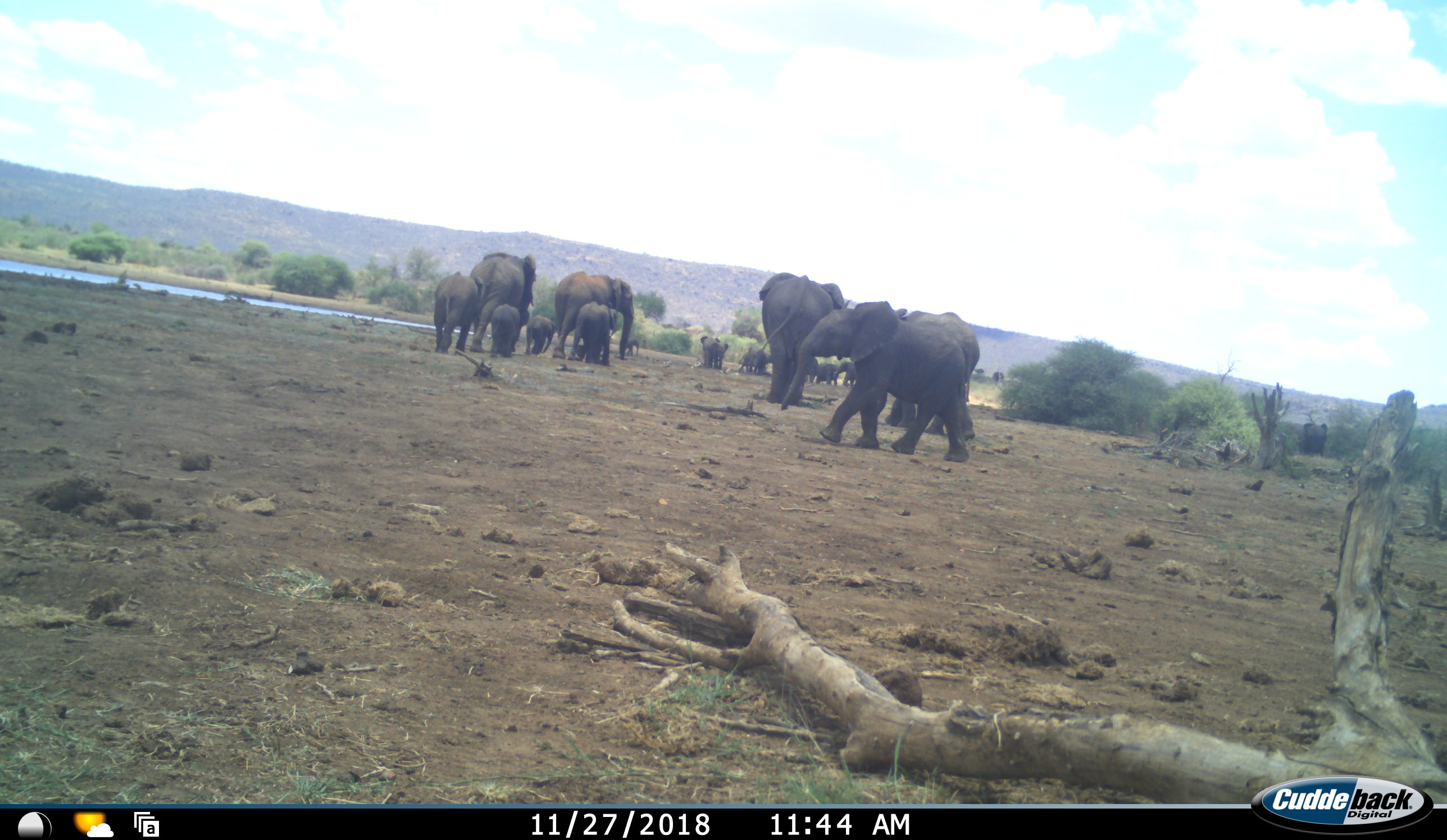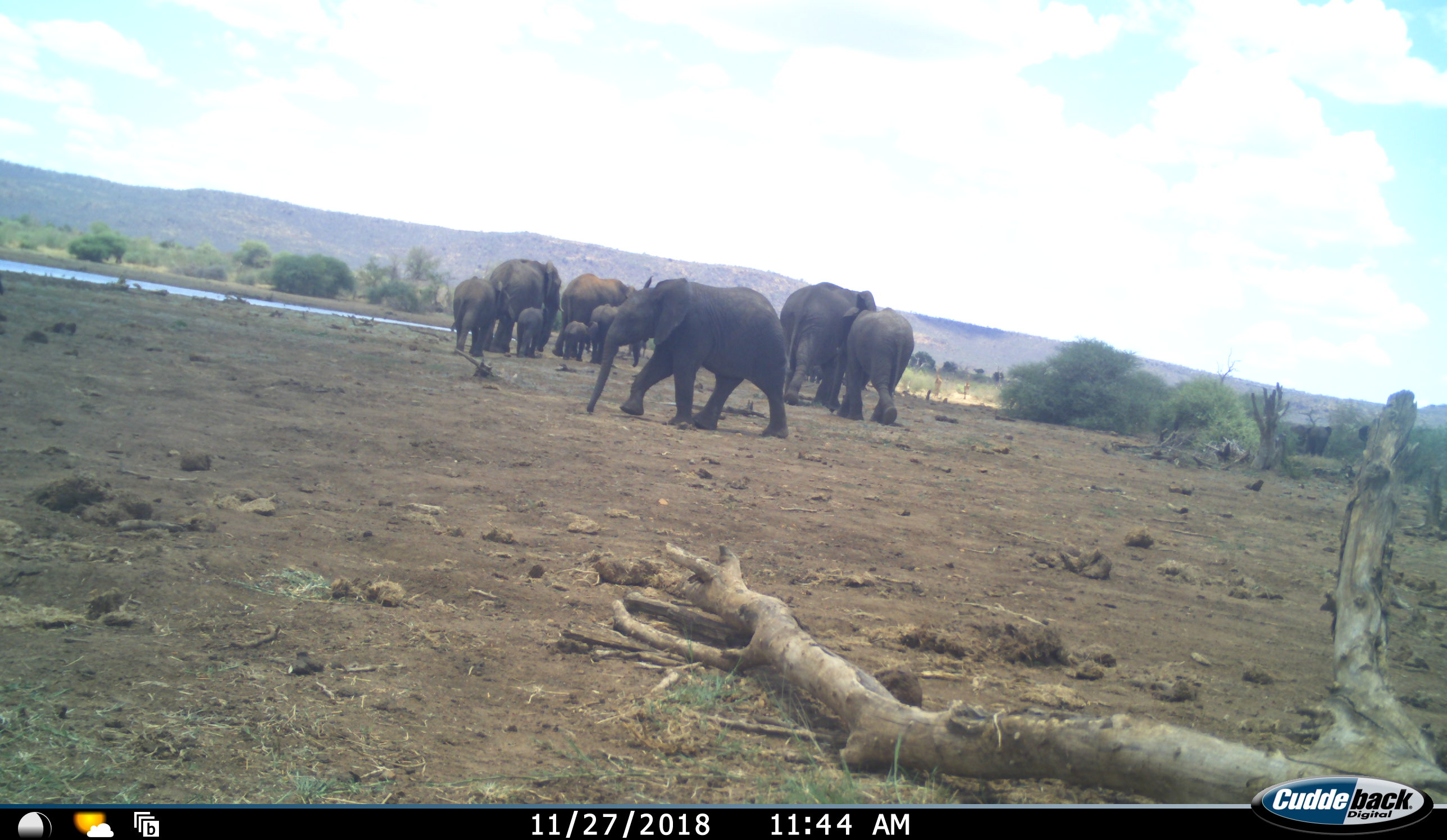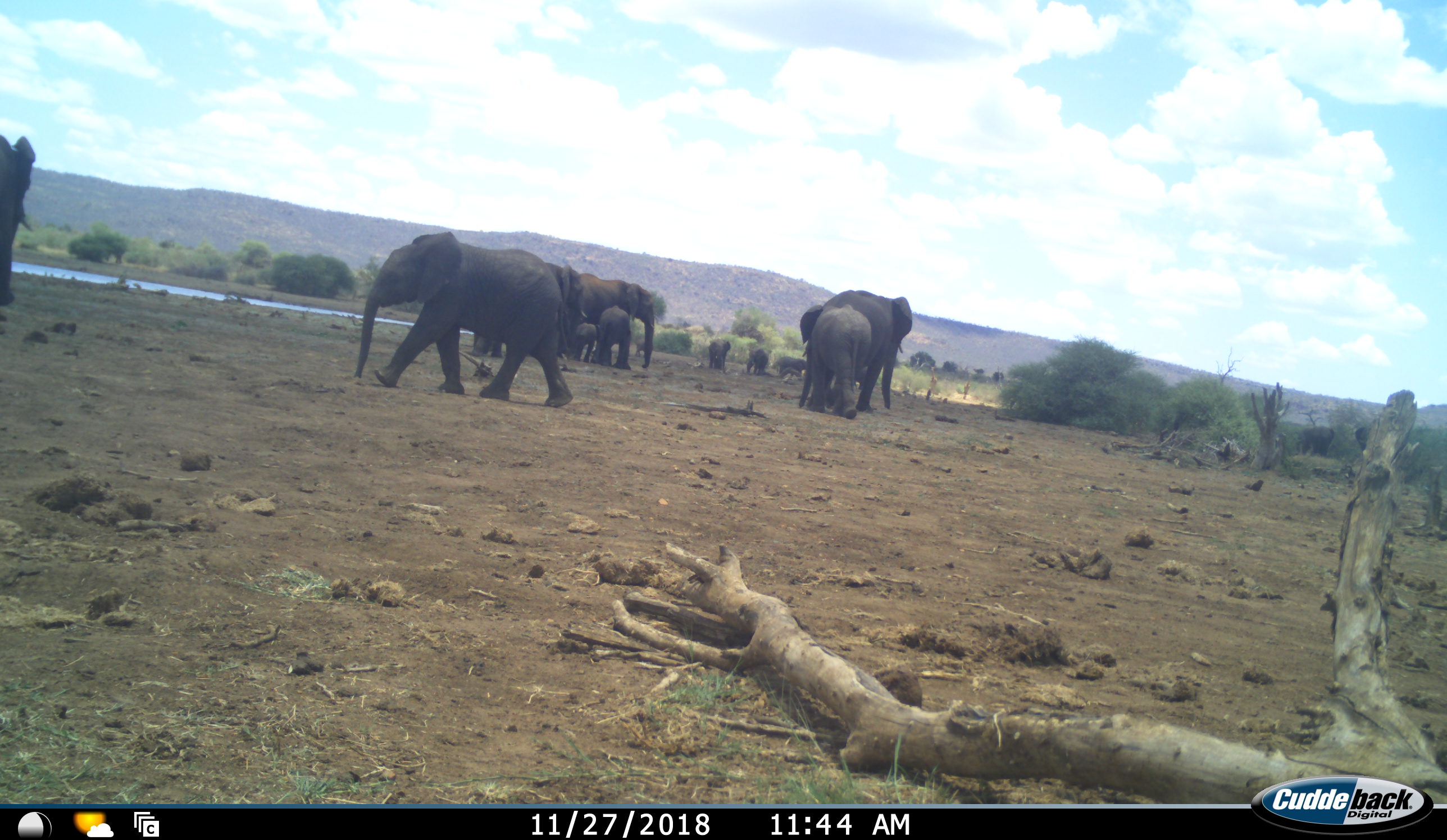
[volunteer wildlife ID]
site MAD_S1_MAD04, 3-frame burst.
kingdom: Animalia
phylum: Chordata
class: Mammalia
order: Proboscidea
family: Elephantidae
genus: Loxodonta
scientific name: Loxodonta africana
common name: african bush elephant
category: elephant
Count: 11-50.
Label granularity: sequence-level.